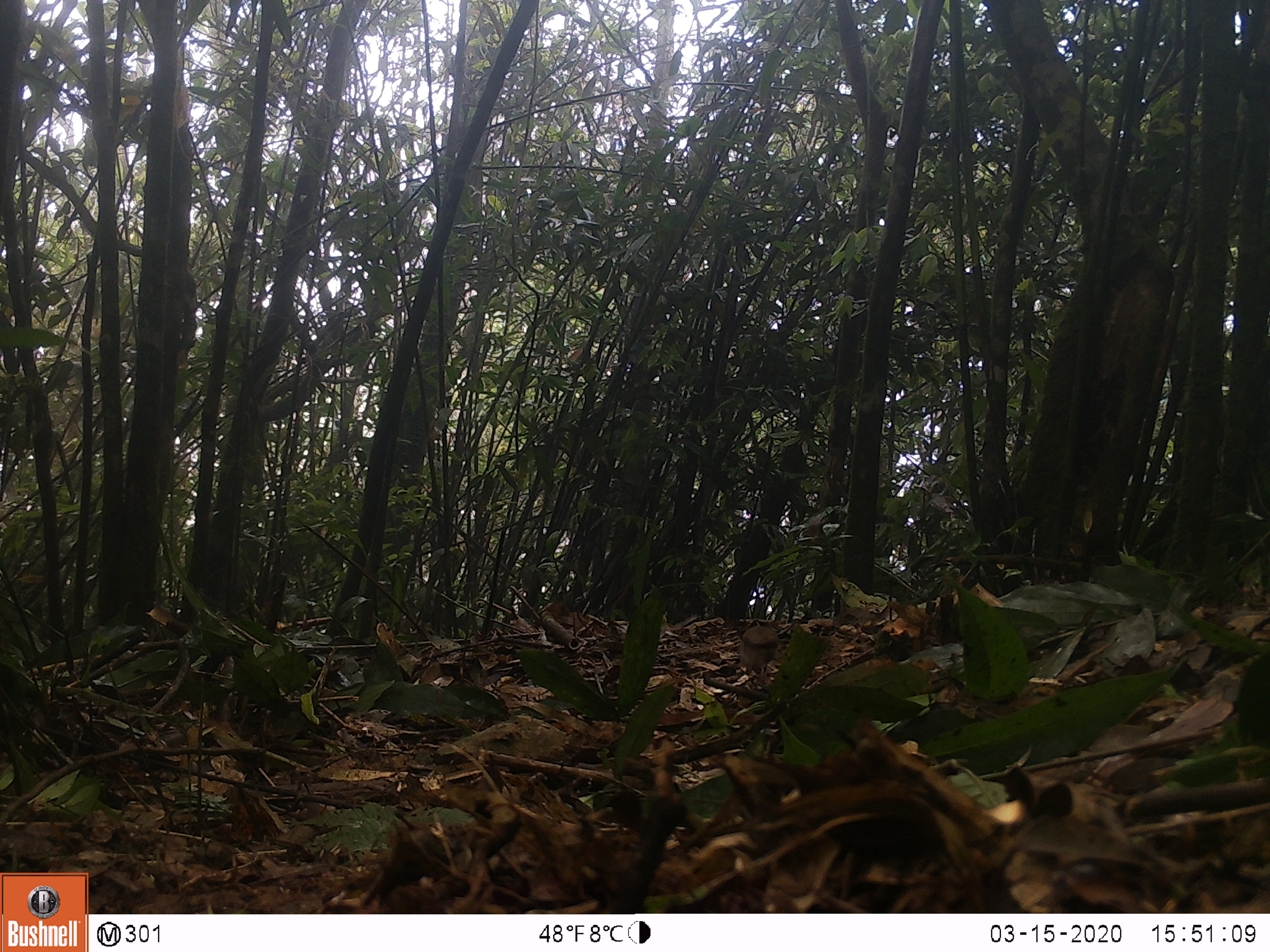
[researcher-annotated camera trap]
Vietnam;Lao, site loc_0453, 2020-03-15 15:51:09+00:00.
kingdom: Animalia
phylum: Chordata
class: Aves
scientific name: Aves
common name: bird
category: unidentified bird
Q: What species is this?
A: Unidentified bird (bird) (Aves).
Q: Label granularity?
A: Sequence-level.